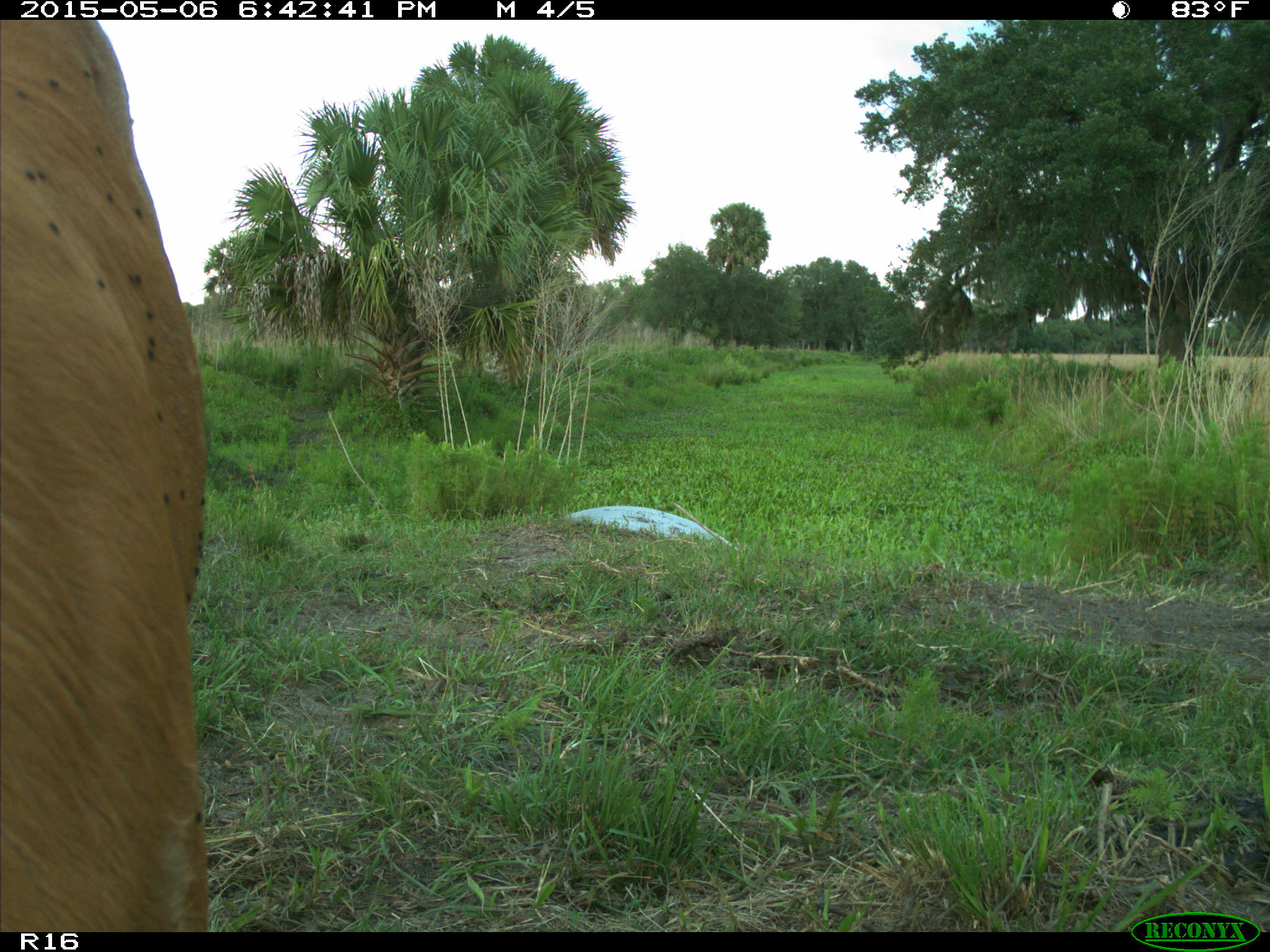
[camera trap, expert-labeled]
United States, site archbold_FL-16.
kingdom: Animalia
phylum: Chordata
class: Mammalia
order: Artiodactyla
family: Bovidae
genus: Bos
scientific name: Bos taurus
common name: domestic cow